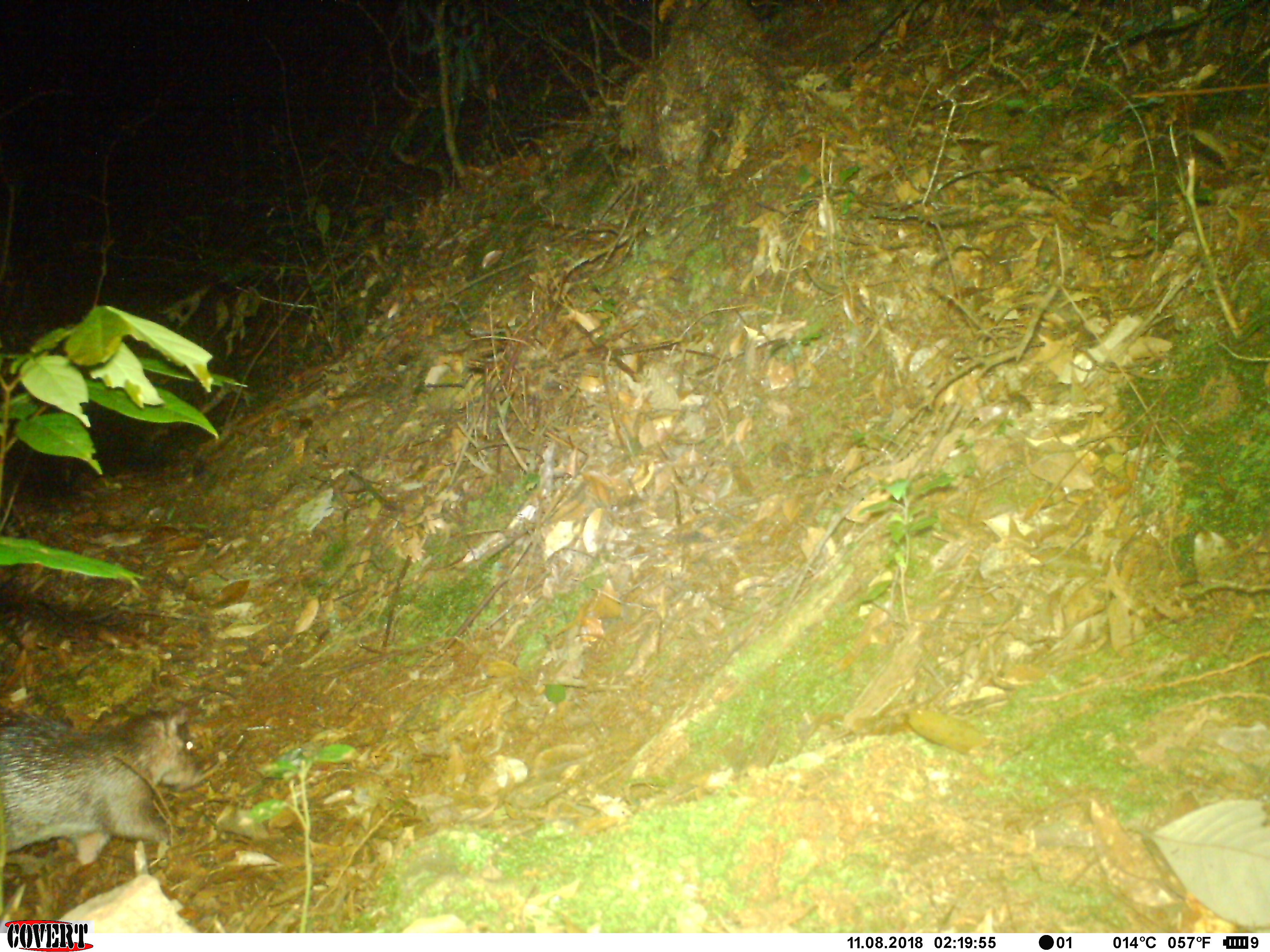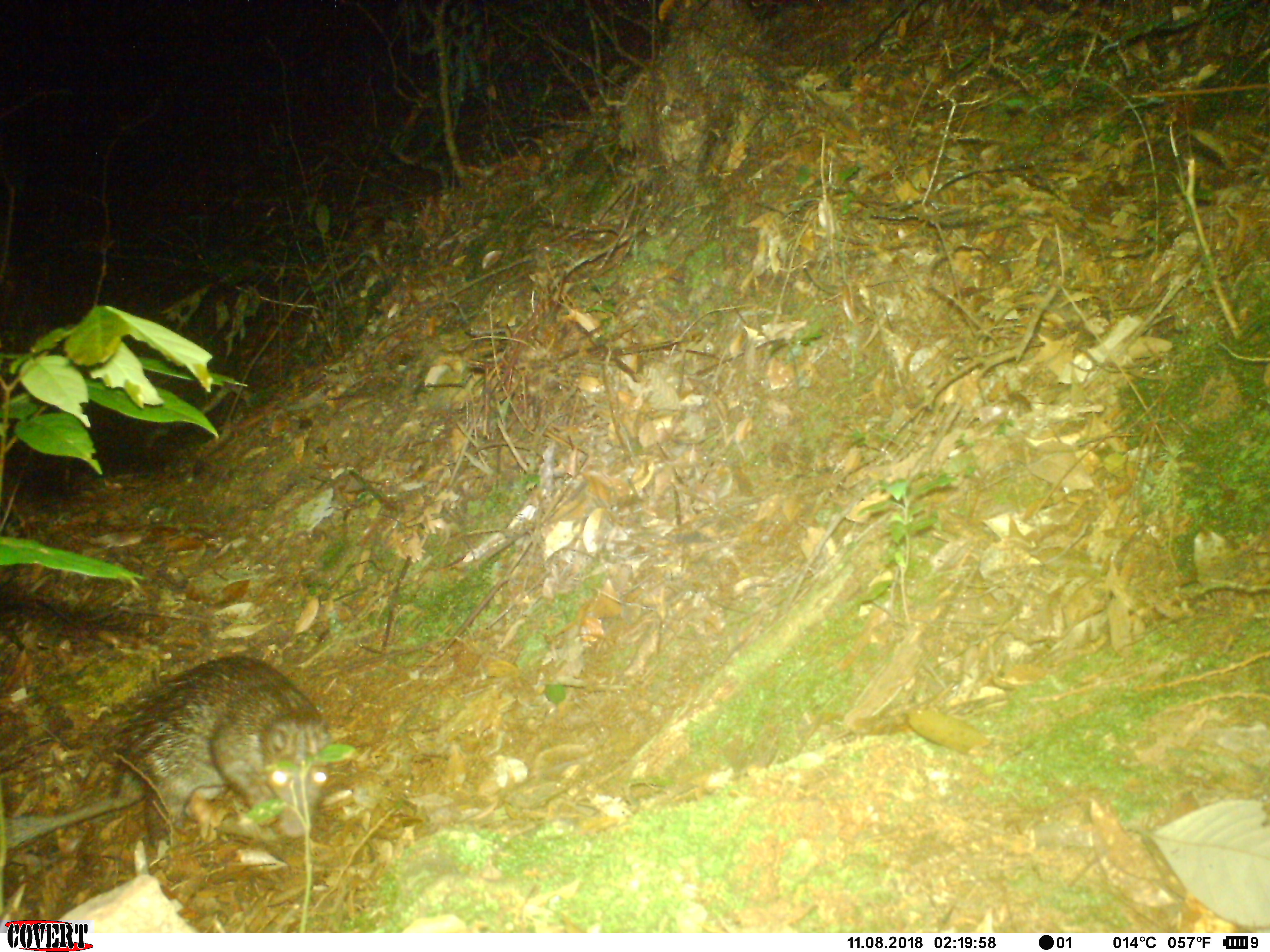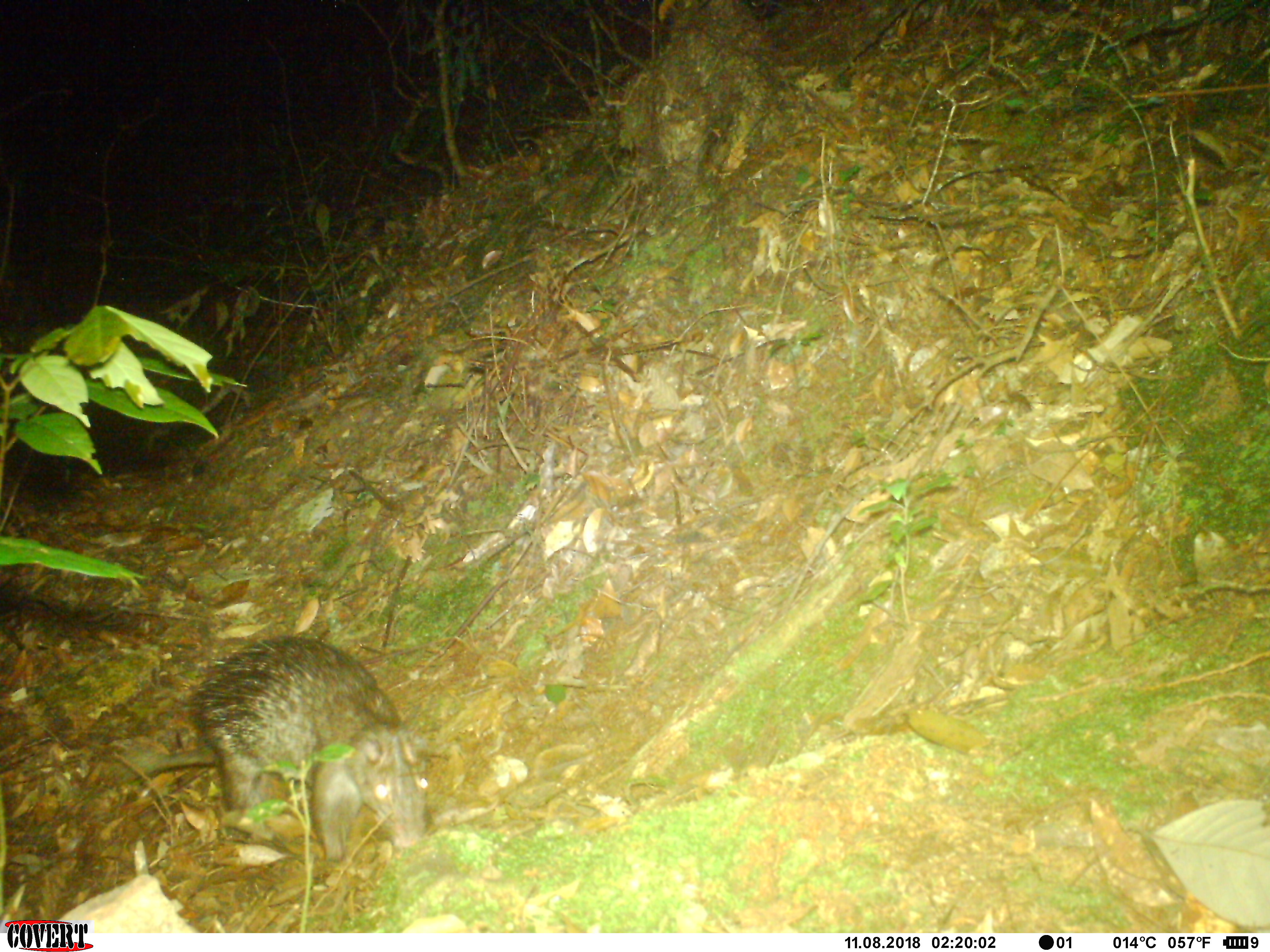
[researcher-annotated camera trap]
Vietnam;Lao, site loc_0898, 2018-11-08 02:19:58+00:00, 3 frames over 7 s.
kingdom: Animalia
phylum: Chordata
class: Mammalia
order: Rodentia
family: Hystricidae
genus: Atherurus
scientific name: Atherurus macrourus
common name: asiatic brush-tailed porcupine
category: asiatic brush tailed porcupine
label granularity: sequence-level